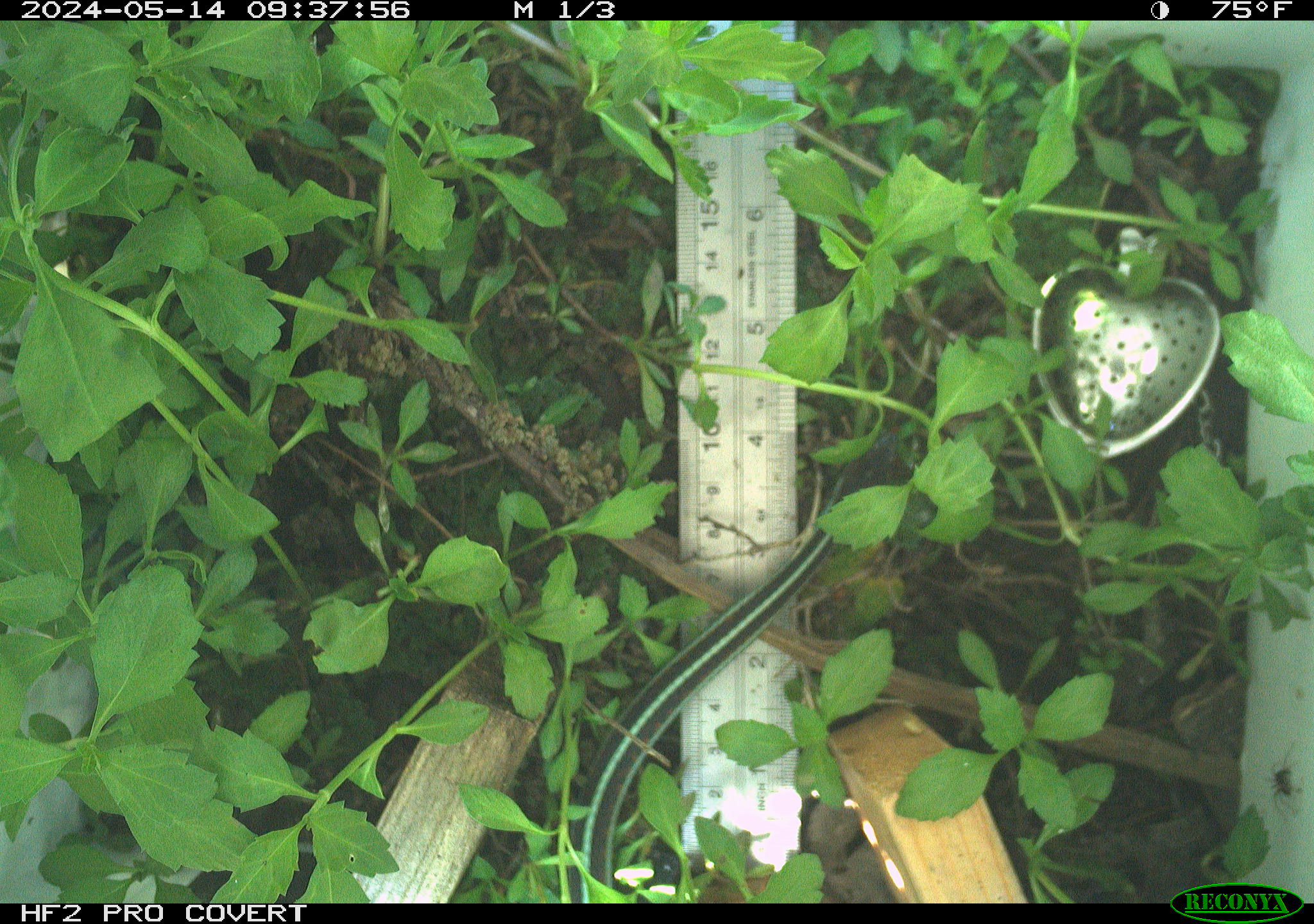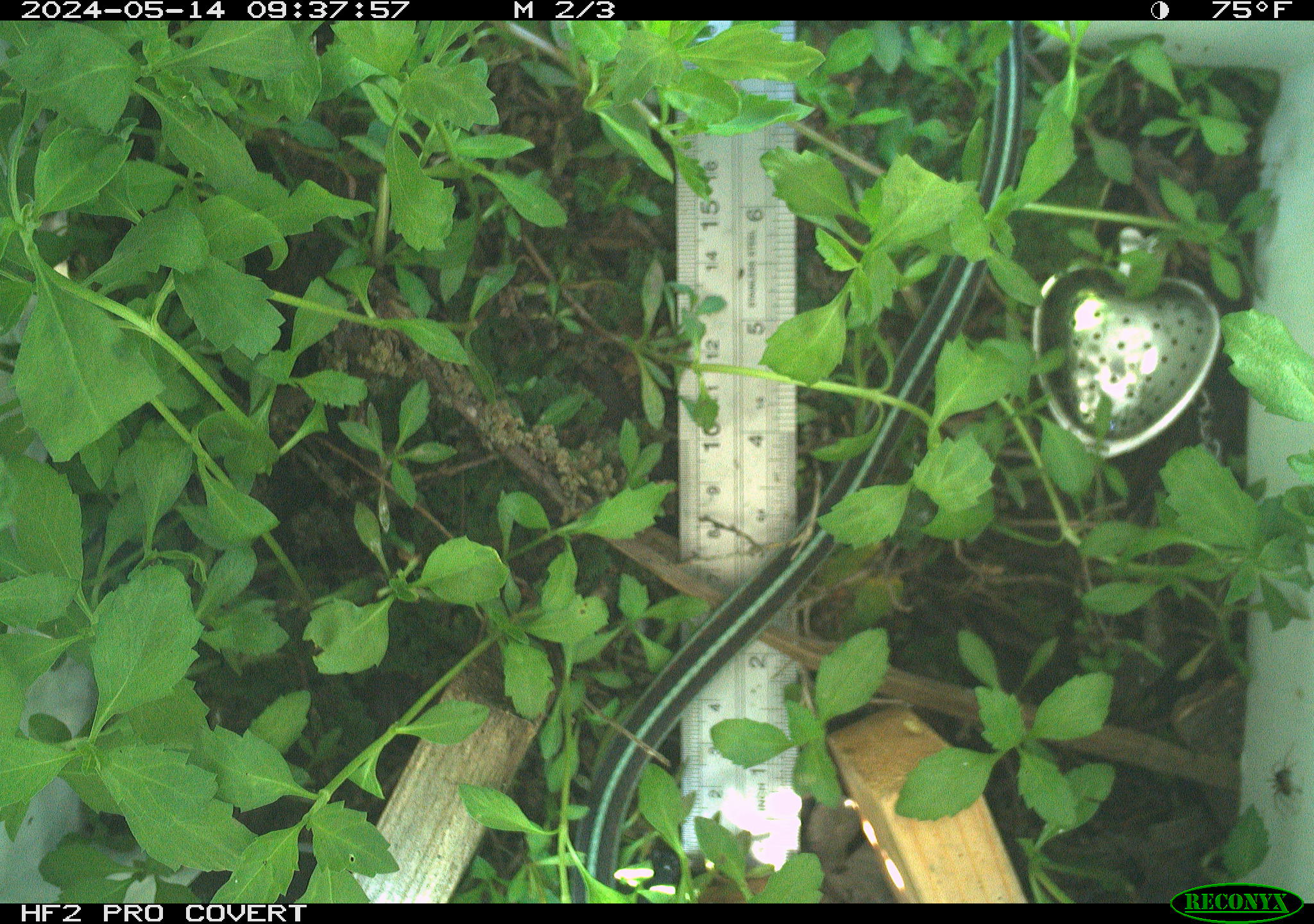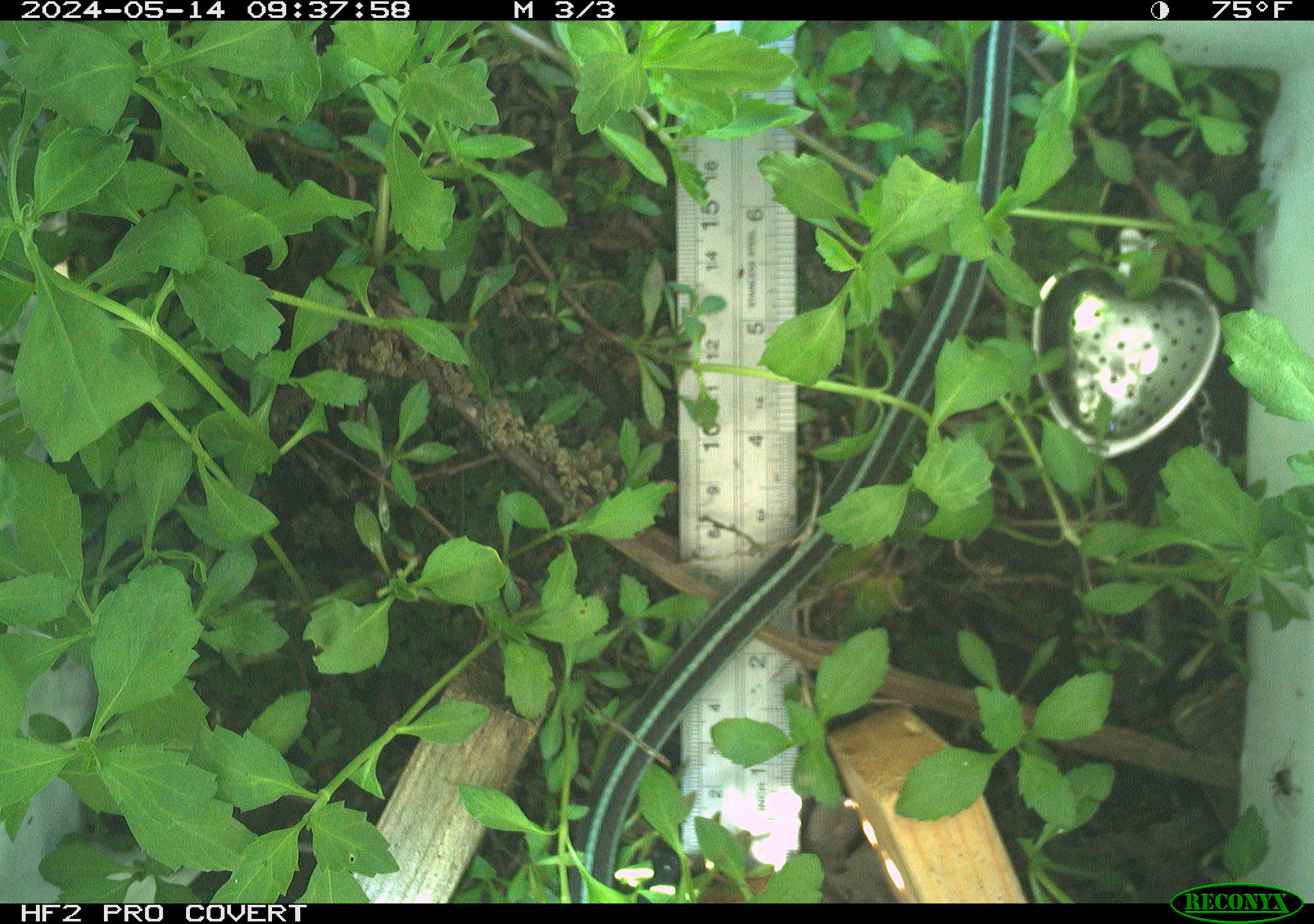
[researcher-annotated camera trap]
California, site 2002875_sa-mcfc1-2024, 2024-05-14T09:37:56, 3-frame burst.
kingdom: Animalia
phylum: Chordata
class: Reptilia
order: Squamata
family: Colubridae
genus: Thamnophis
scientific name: Thamnophis sirtalis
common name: common gartersnake